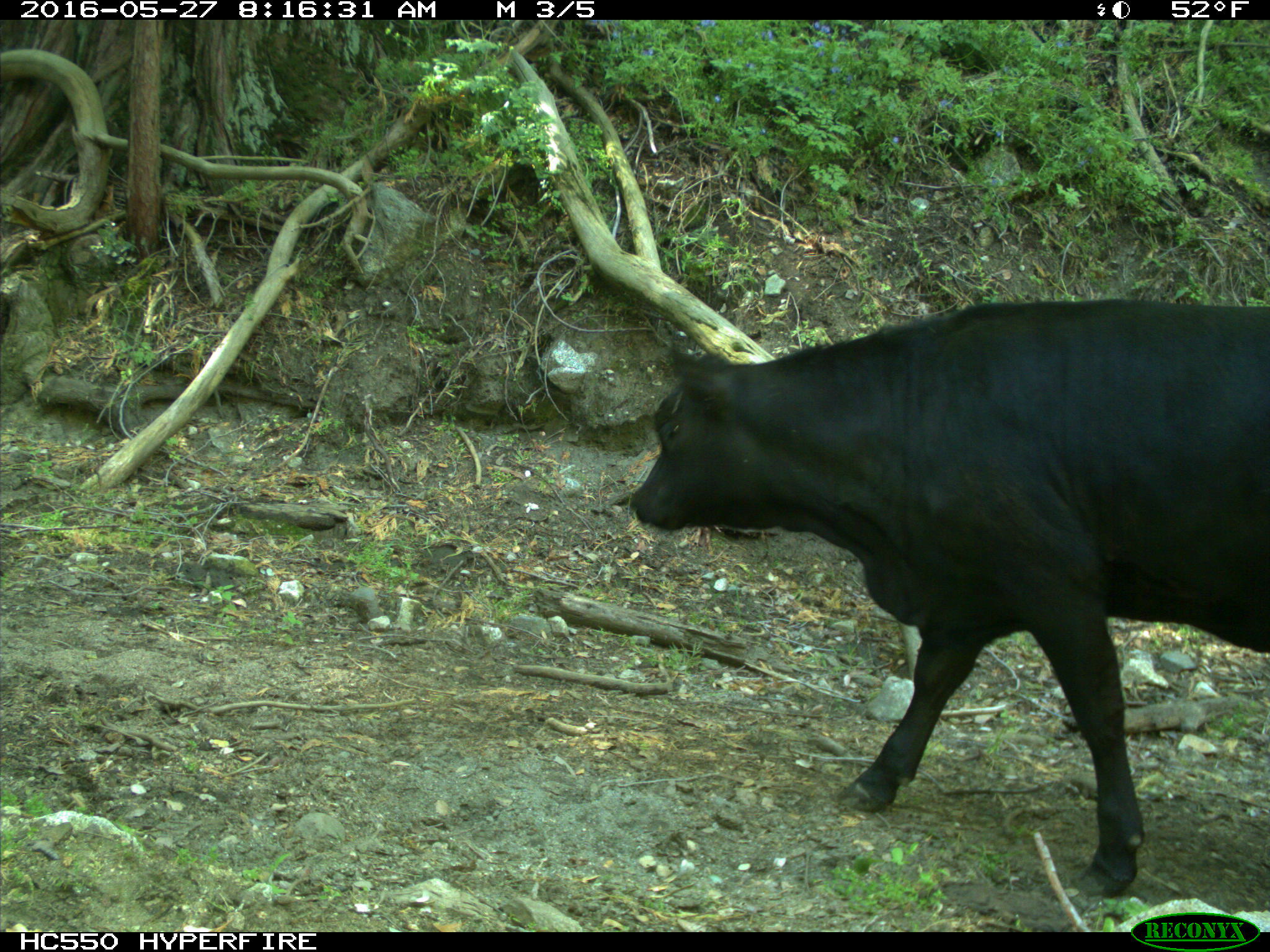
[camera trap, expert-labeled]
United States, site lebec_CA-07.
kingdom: Animalia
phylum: Chordata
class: Mammalia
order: Artiodactyla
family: Bovidae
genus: Bos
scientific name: Bos taurus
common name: domestic cow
Bos taurus (domestic cow).